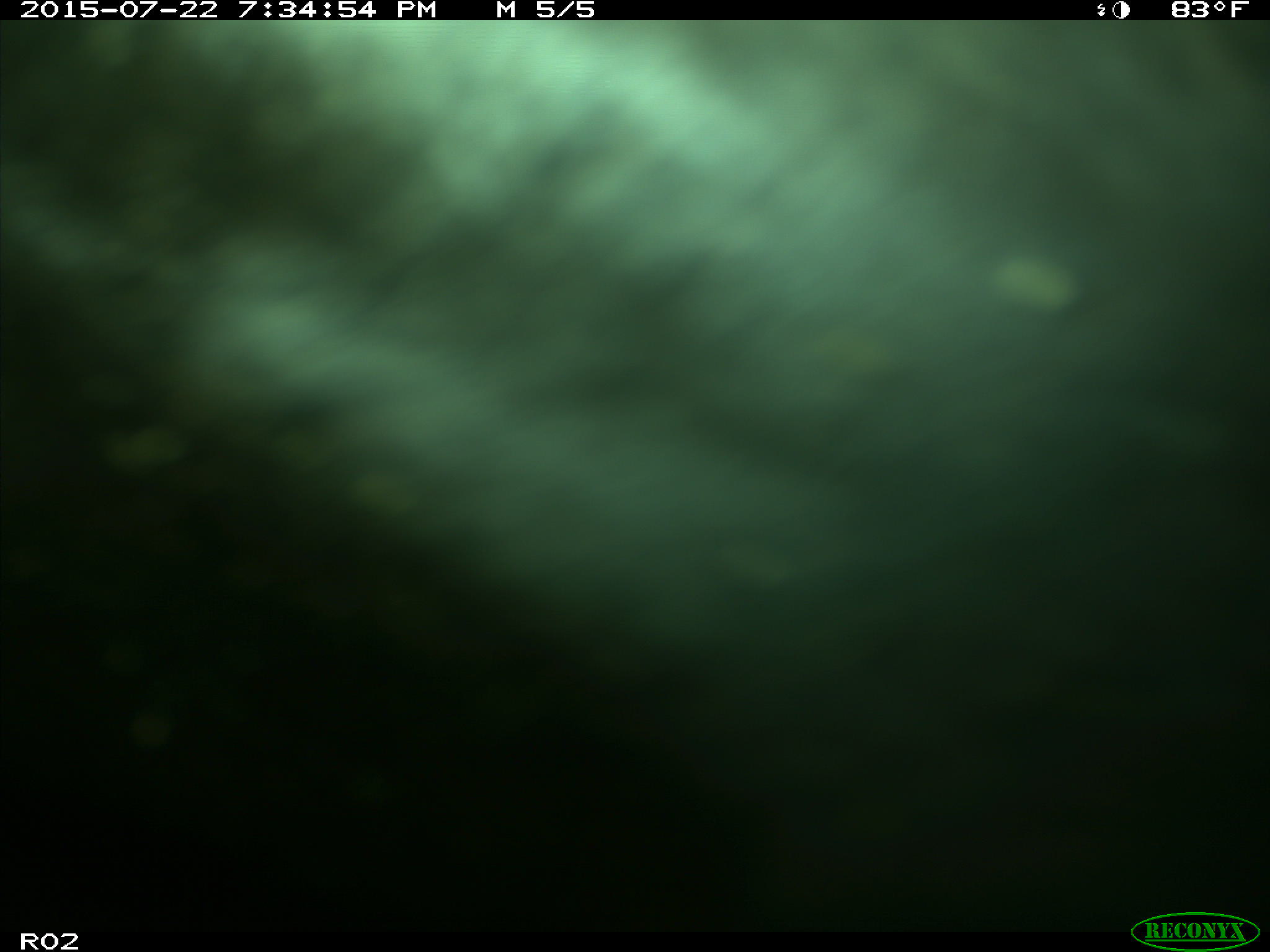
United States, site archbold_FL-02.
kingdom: Animalia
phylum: Chordata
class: Mammalia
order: Artiodactyla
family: Bovidae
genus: Bos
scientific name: Bos taurus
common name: domestic cow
Bos taurus (domestic cow).